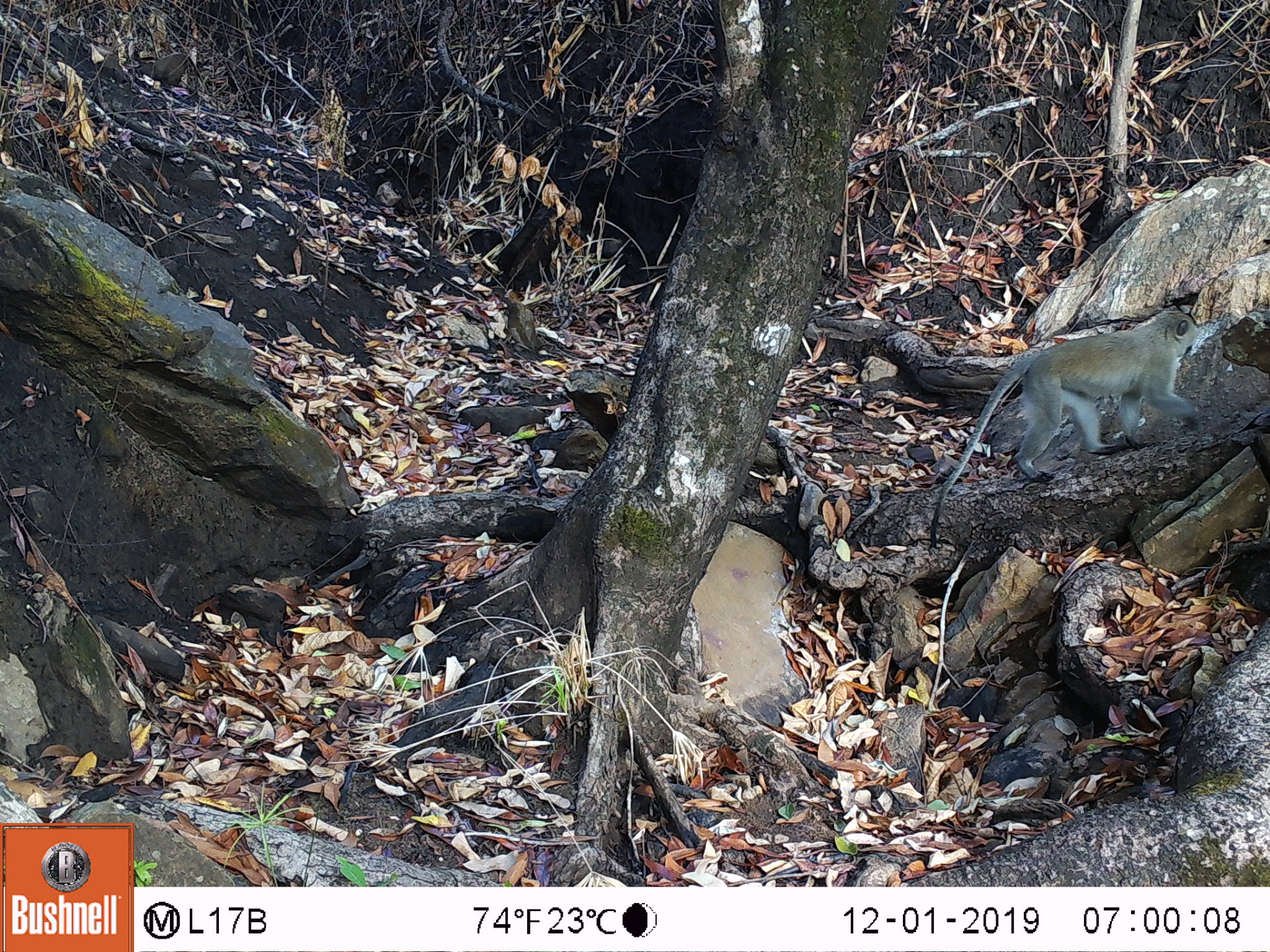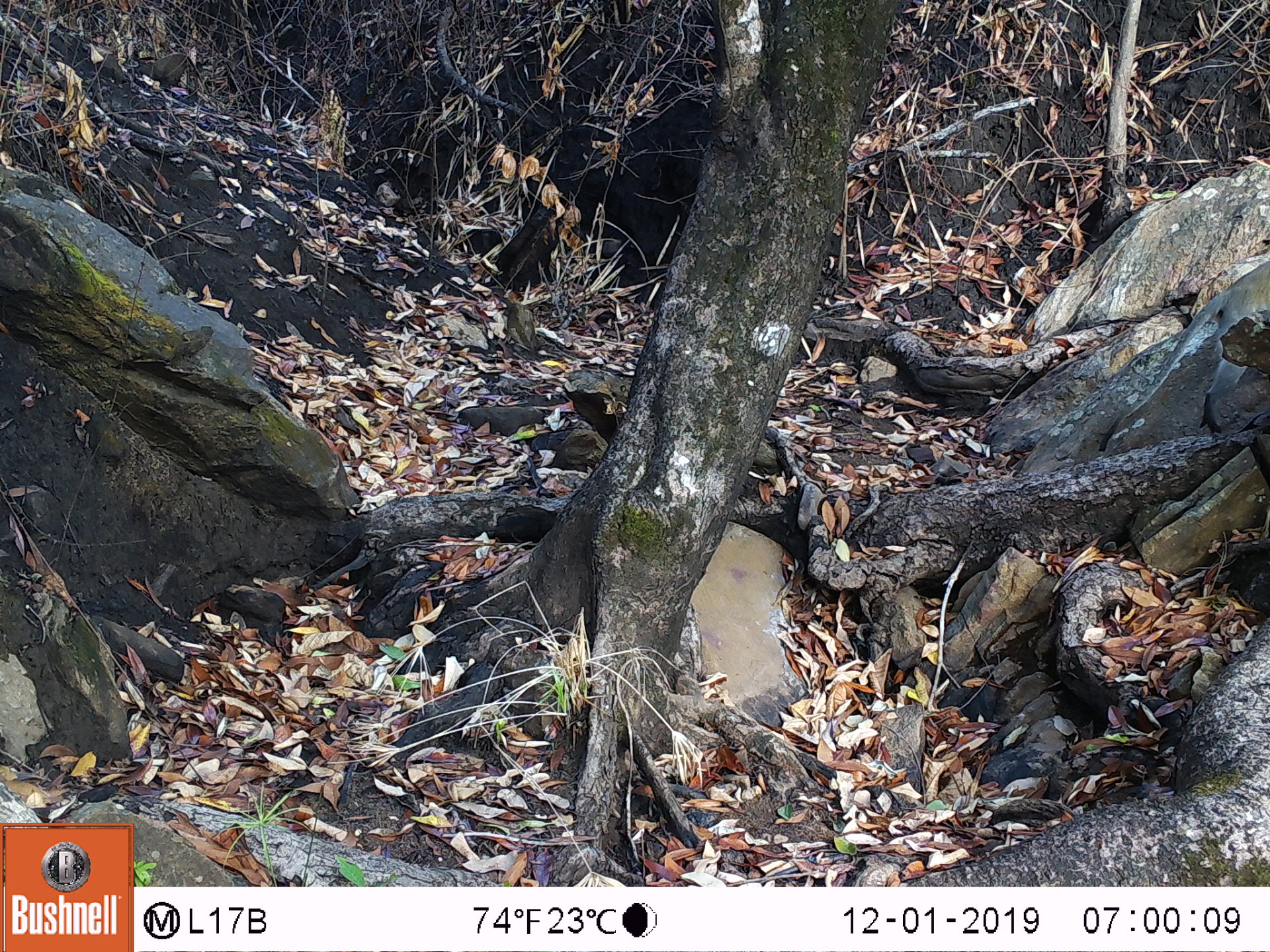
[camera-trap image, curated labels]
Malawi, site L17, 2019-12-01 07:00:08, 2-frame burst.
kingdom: Animalia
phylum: Chordata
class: Mammalia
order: Primates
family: Cercopithecidae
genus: Chlorocebus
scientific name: Chlorocebus pygerythrus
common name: vervet monkey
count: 1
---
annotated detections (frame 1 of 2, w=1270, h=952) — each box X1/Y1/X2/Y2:
vervet monkey: 919/301/1206/552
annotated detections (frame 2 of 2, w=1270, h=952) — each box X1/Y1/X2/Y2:
vervet monkey: 1094/246/1262/444